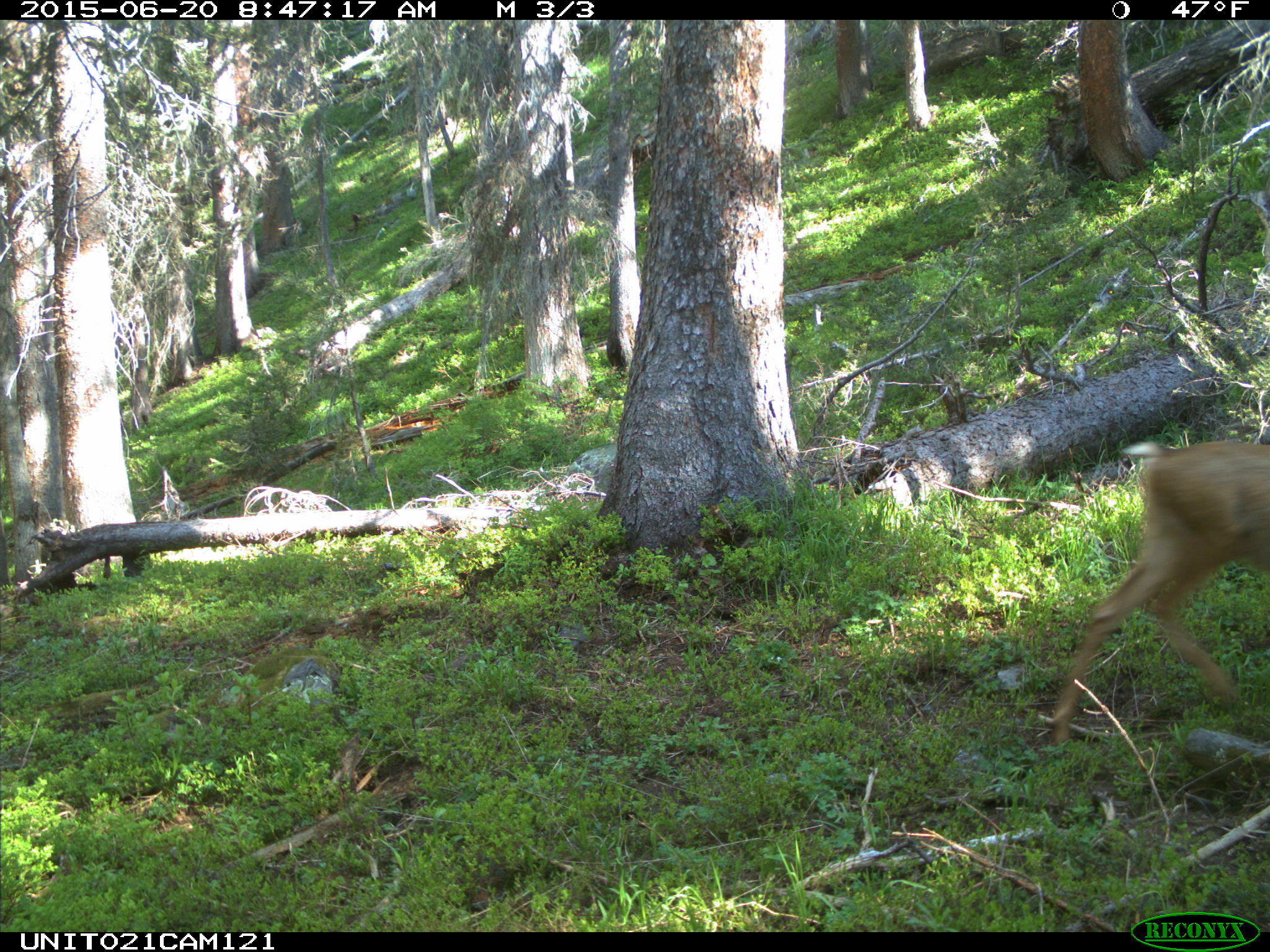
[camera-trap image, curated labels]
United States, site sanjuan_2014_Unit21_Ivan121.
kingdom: Animalia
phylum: Chordata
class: Mammalia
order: Artiodactyla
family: Cervidae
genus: Odocoileus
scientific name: Odocoileus hemionus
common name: mule deer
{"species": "Odocoileus hemionus (mule deer)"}